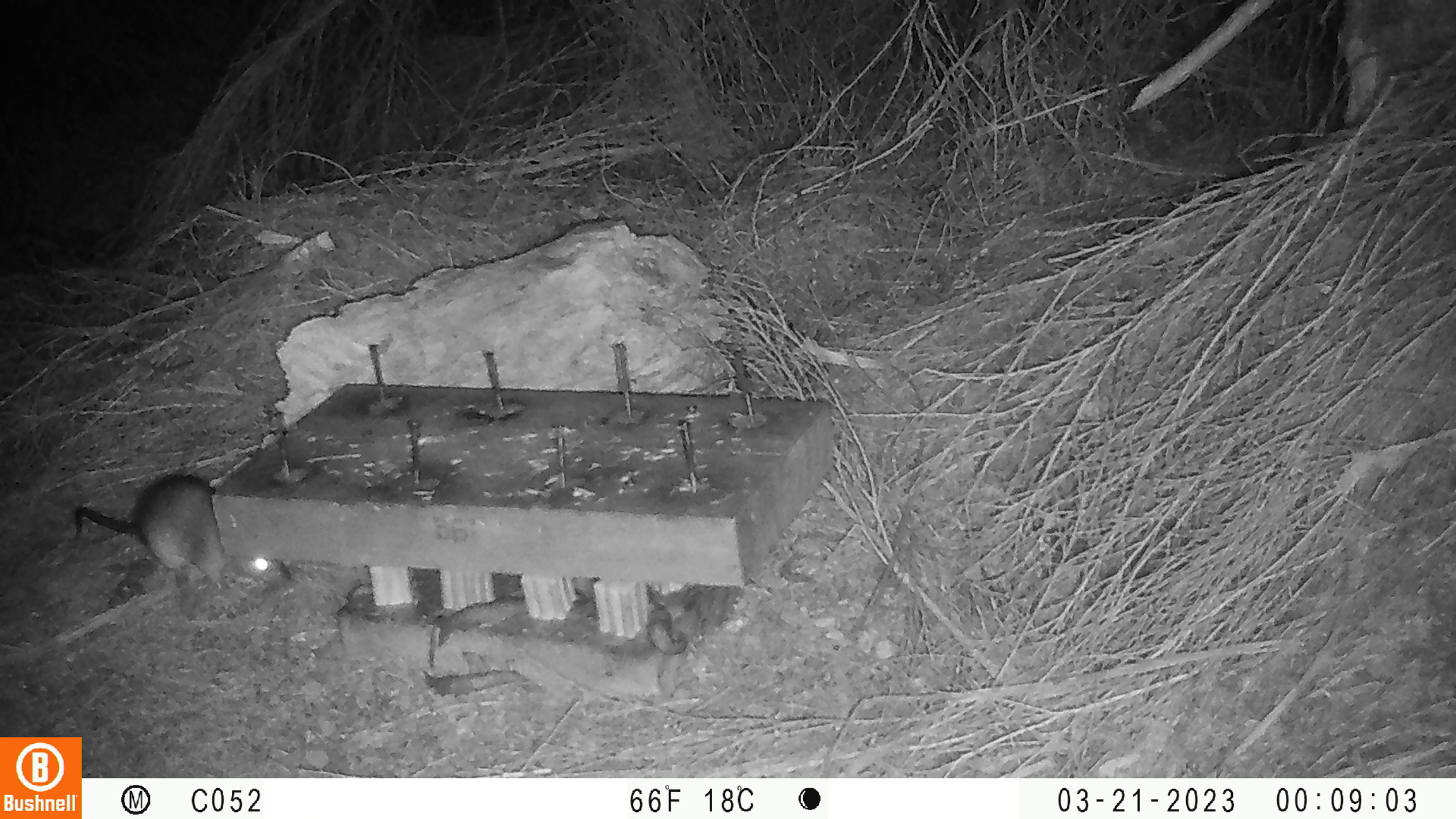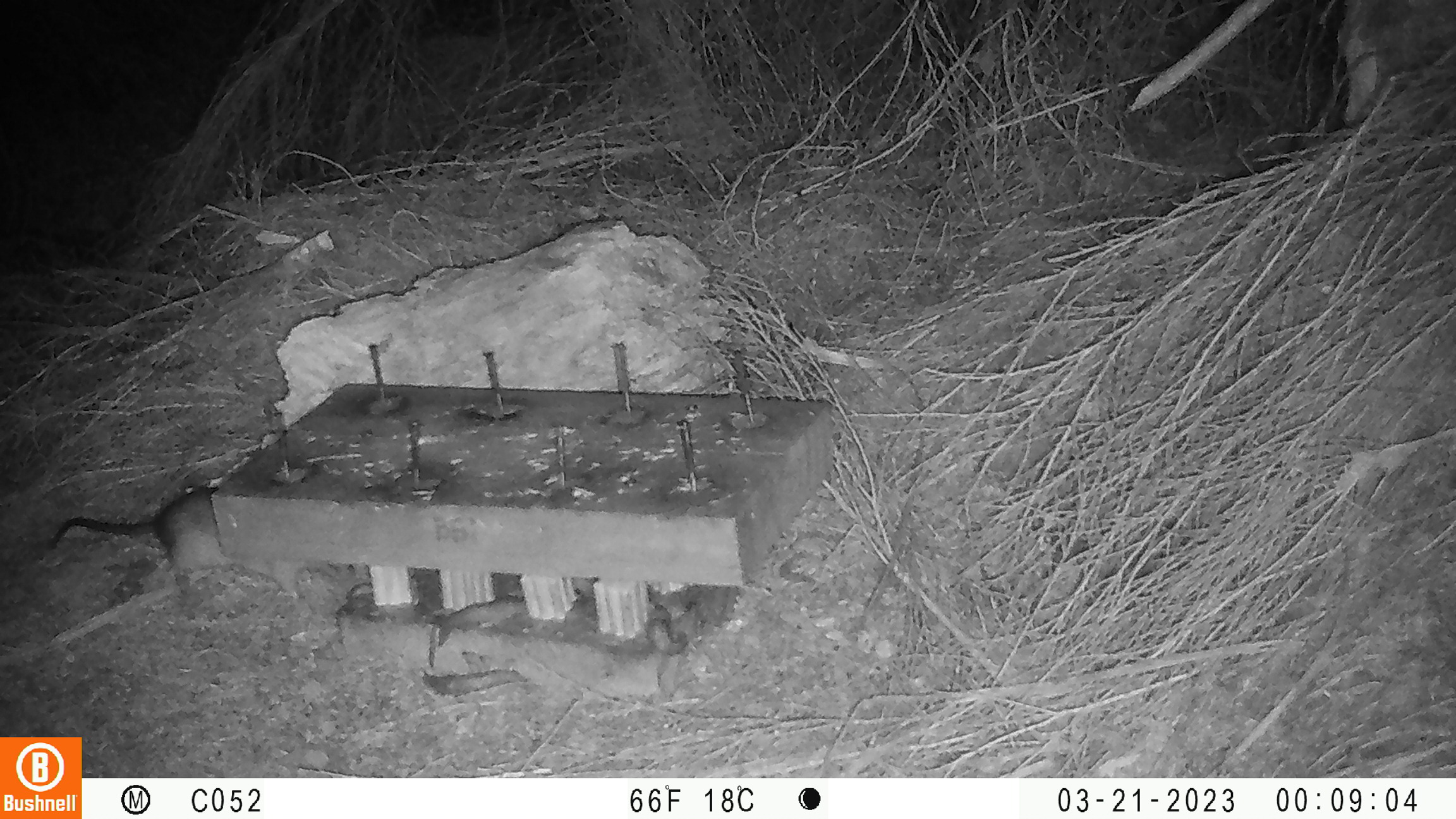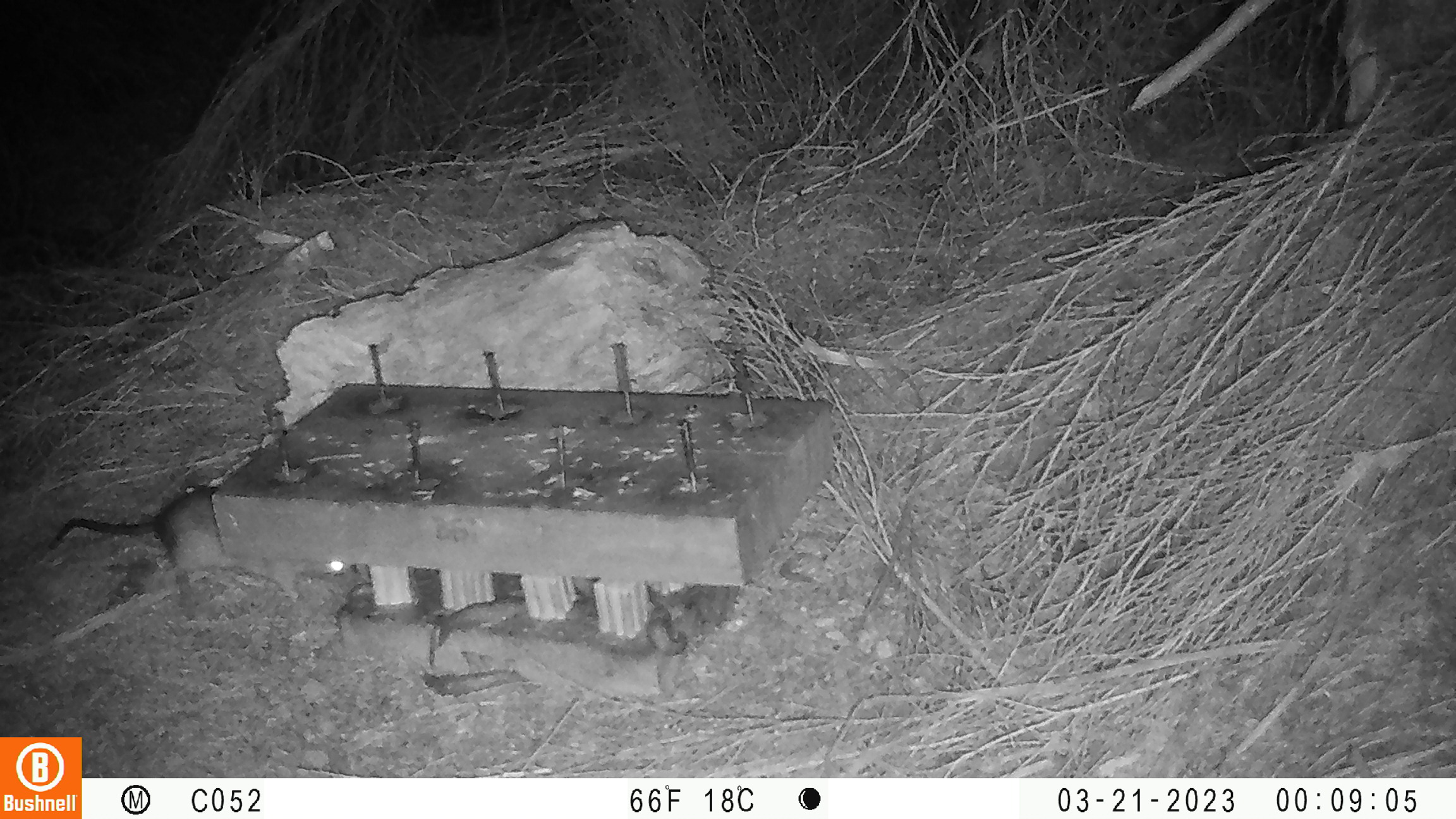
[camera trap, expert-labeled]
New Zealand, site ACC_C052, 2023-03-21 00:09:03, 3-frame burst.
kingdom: Animalia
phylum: Chordata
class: Mammalia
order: Rodentia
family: Muridae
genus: Rattus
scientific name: Rattus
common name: rat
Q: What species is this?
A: Rat (Rattus).